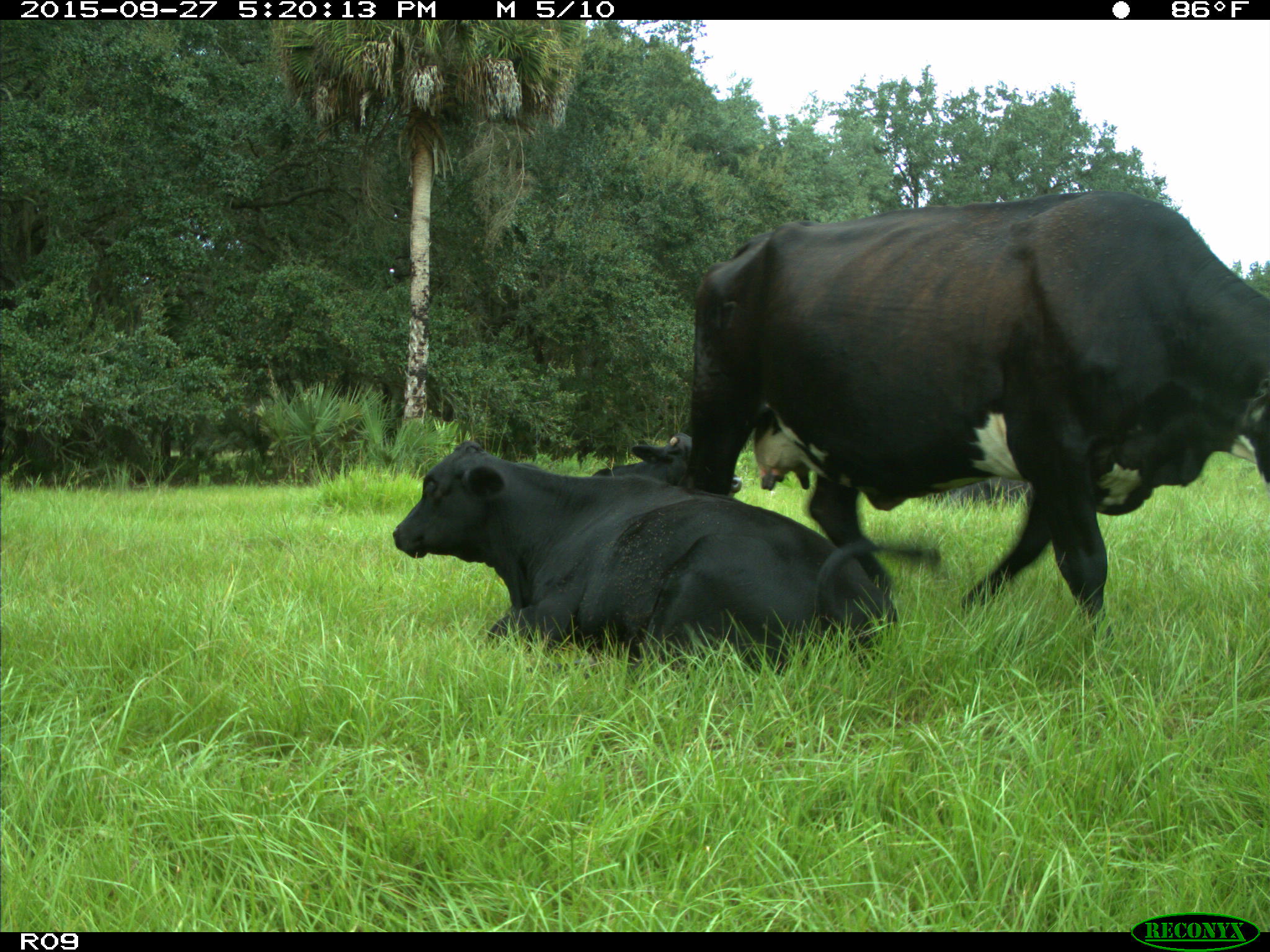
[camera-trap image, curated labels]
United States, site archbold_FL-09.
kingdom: Animalia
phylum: Chordata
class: Mammalia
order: Artiodactyla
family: Bovidae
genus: Bos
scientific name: Bos taurus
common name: domestic cow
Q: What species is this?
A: Bos taurus (domestic cow).